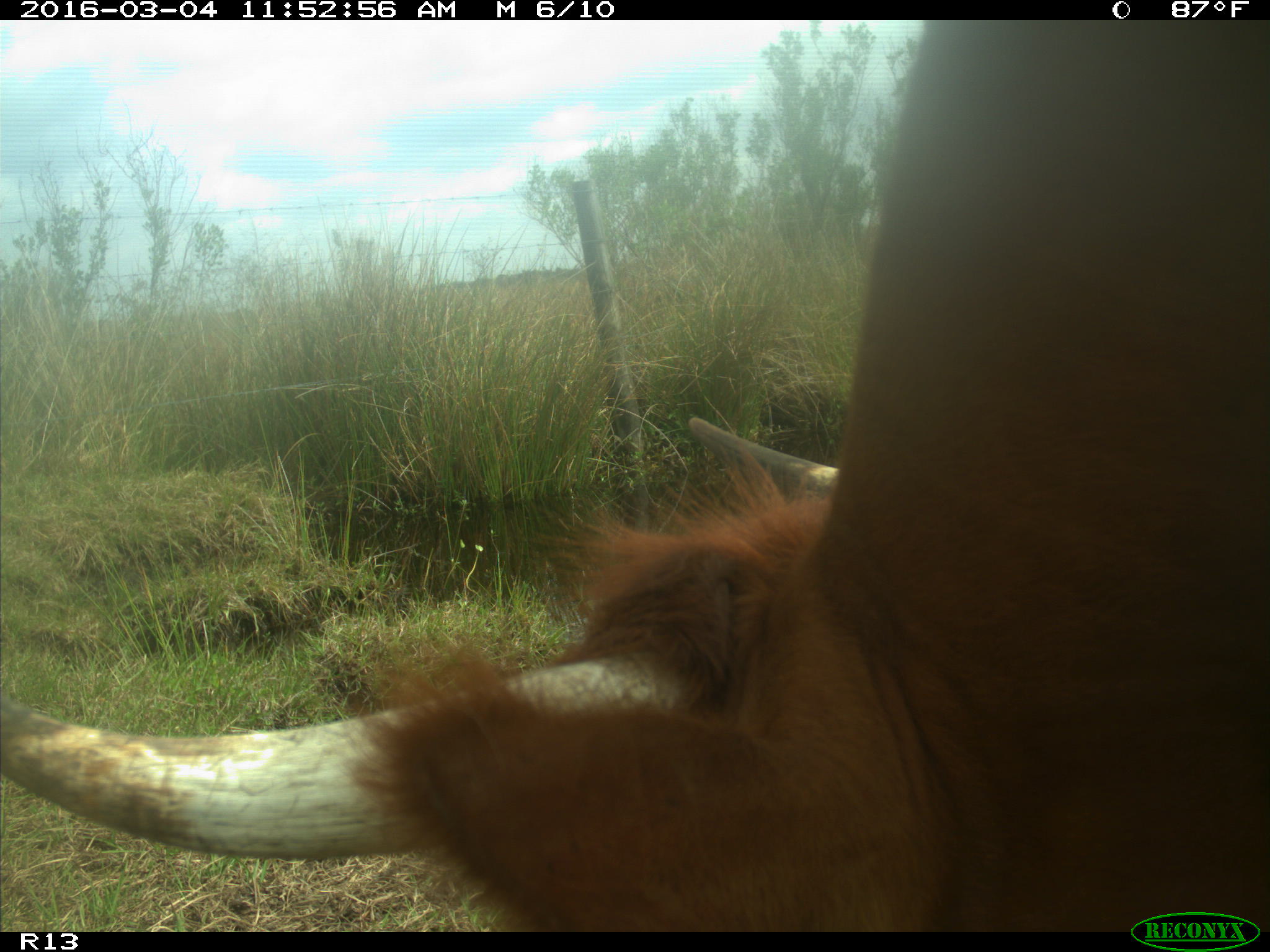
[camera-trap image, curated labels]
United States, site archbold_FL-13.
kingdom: Animalia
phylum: Chordata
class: Mammalia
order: Artiodactyla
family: Bovidae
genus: Bos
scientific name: Bos taurus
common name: domestic cow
Bos taurus (domestic cow).